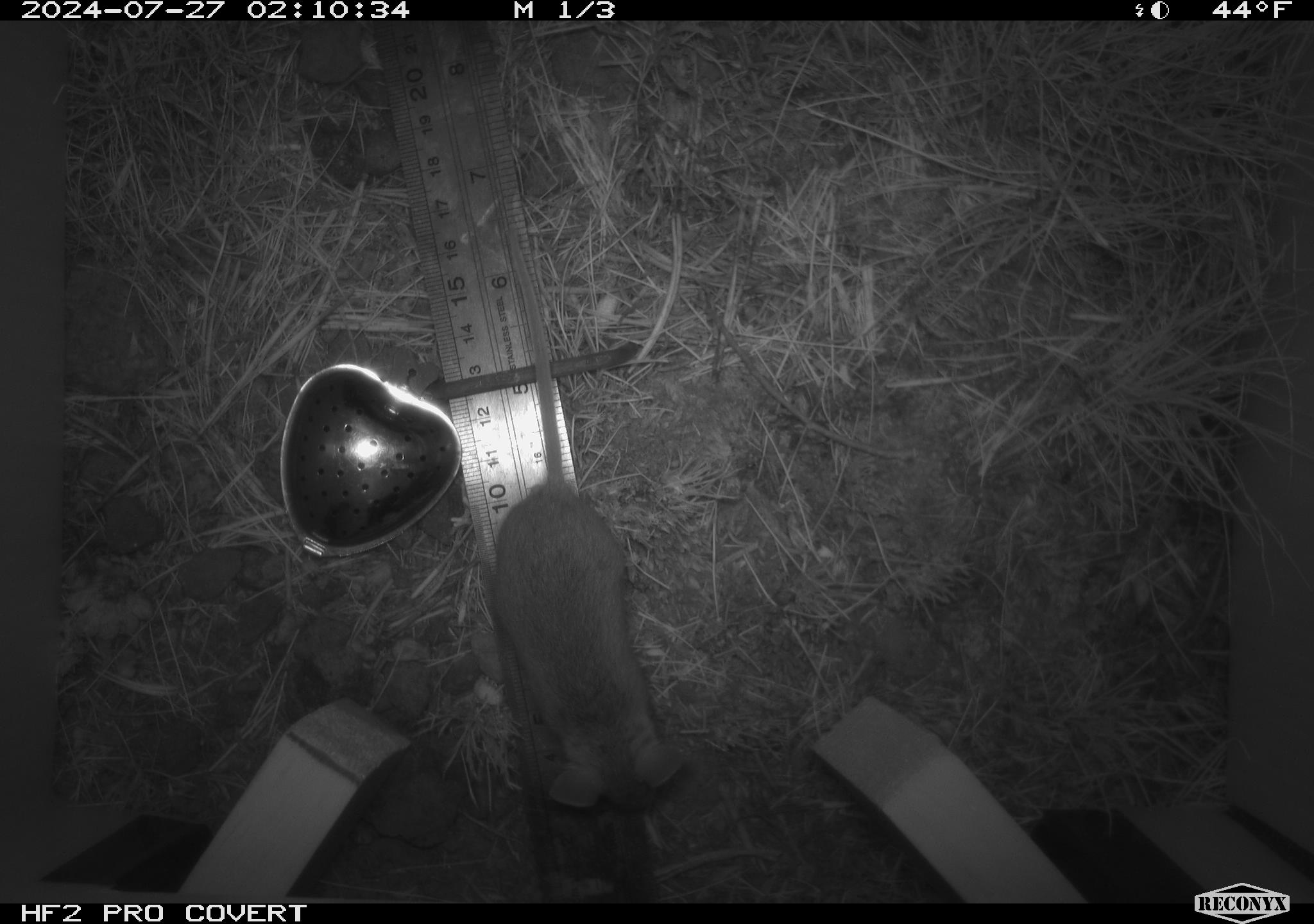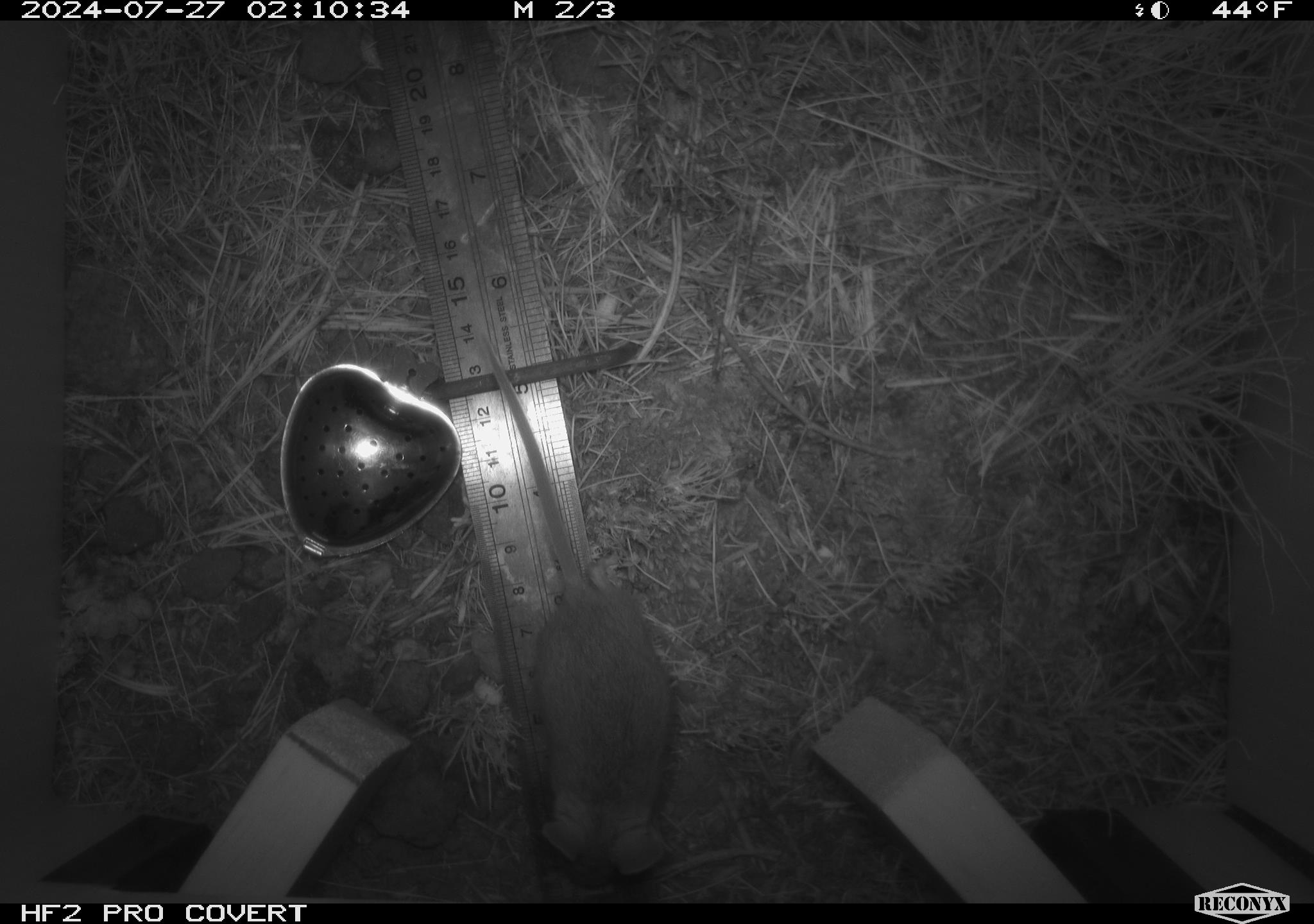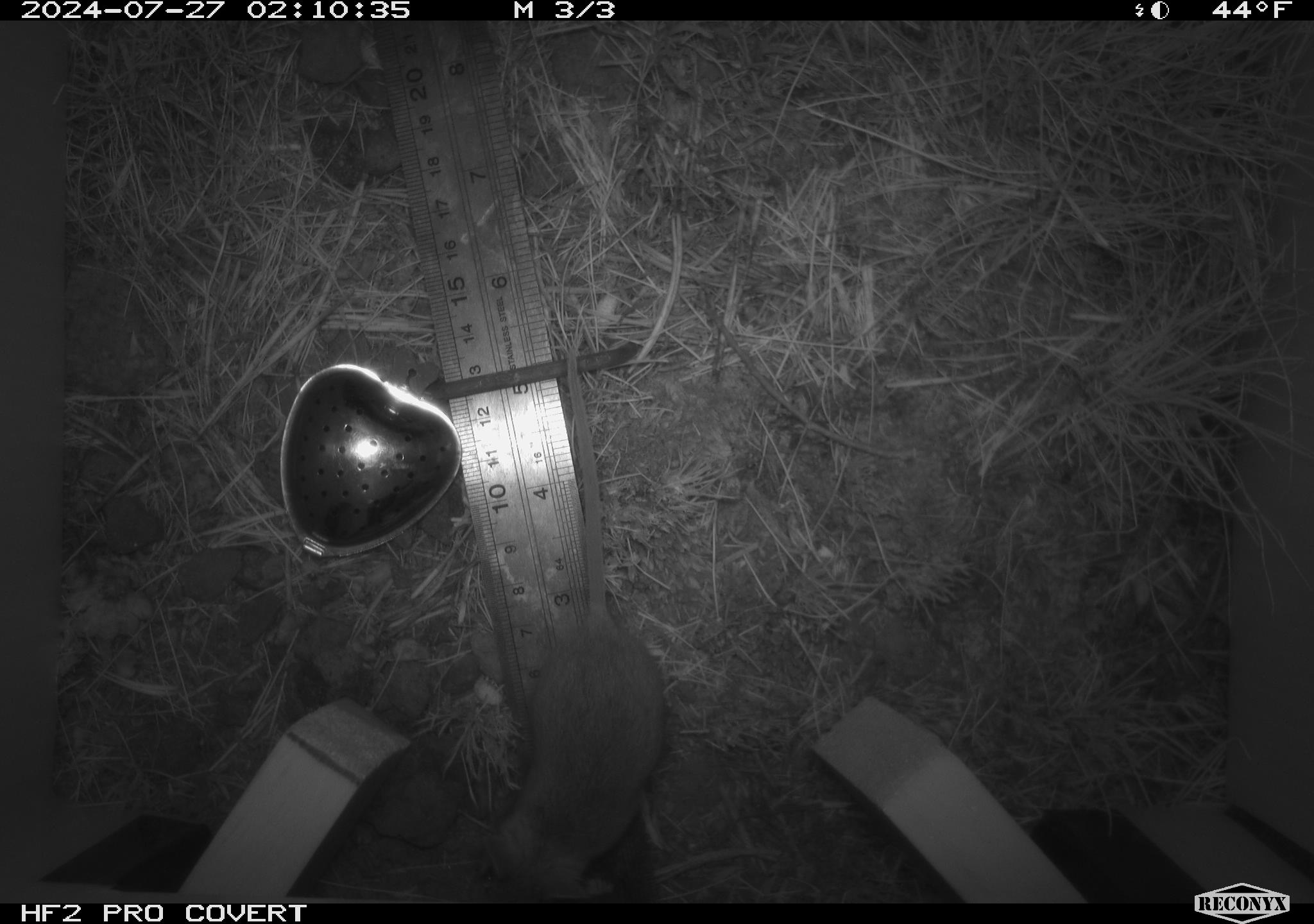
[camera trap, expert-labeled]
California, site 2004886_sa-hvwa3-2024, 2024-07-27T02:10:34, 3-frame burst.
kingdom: Animalia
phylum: Chordata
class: Mammalia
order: Rodentia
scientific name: Rodentia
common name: mouse species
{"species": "mouse species (Rodentia)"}